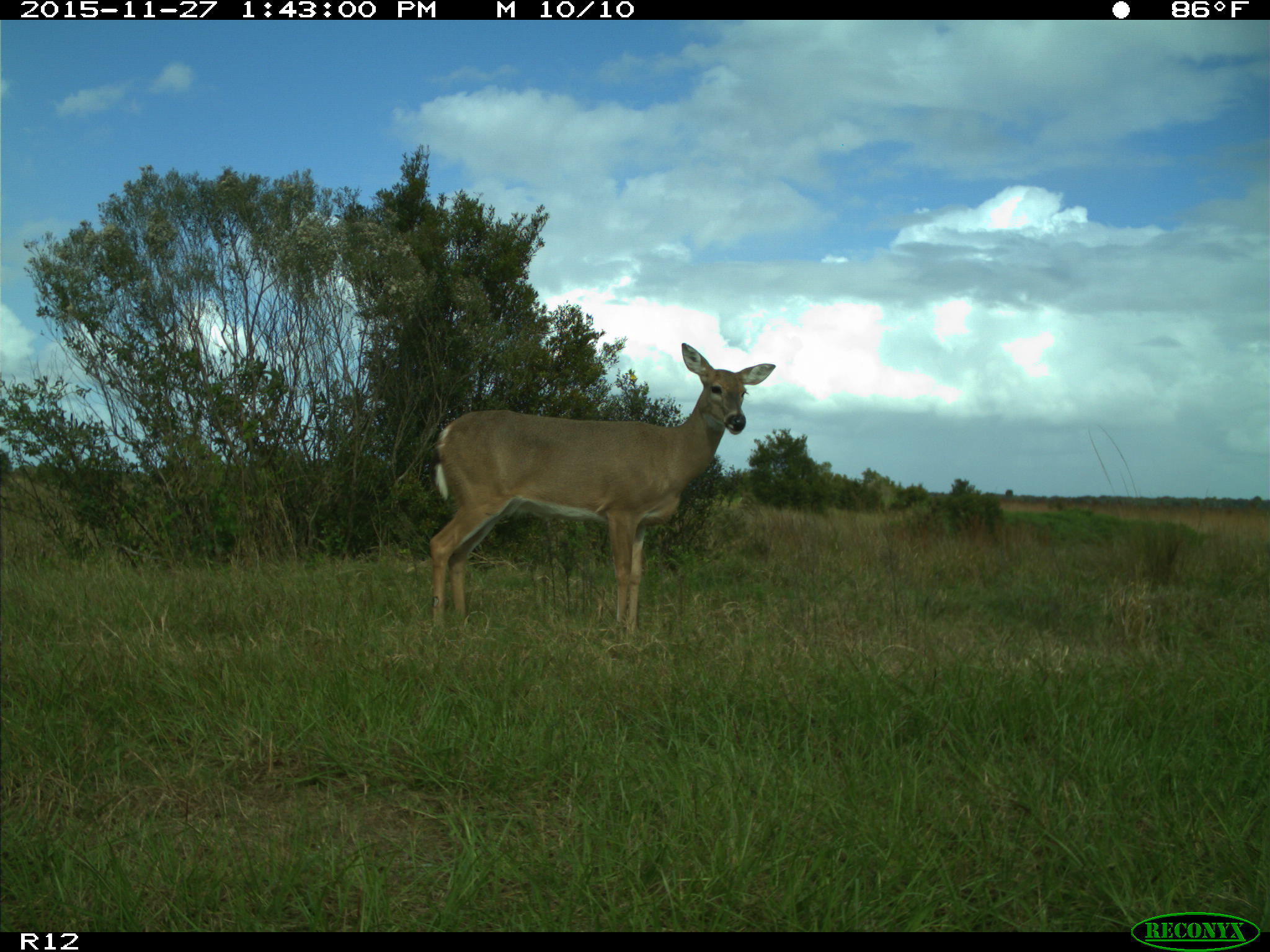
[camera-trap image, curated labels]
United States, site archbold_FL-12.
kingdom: Animalia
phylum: Chordata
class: Mammalia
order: Artiodactyla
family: Cervidae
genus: Odocoileus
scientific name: Odocoileus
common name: deer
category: unidentified deer